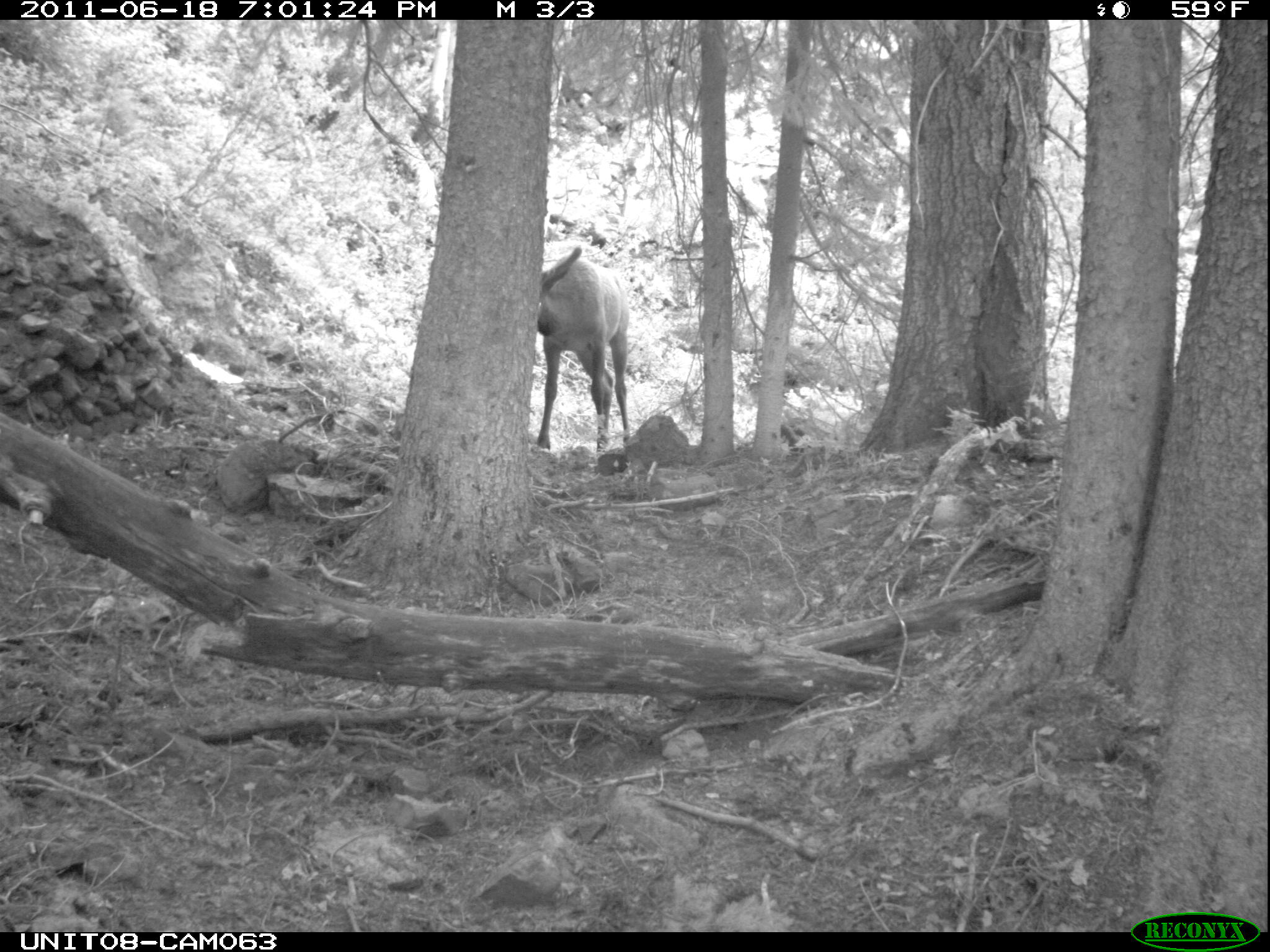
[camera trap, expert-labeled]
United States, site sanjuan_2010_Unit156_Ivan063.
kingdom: Animalia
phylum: Chordata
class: Mammalia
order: Artiodactyla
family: Cervidae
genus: Cervus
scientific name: Cervus elaphus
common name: red deer